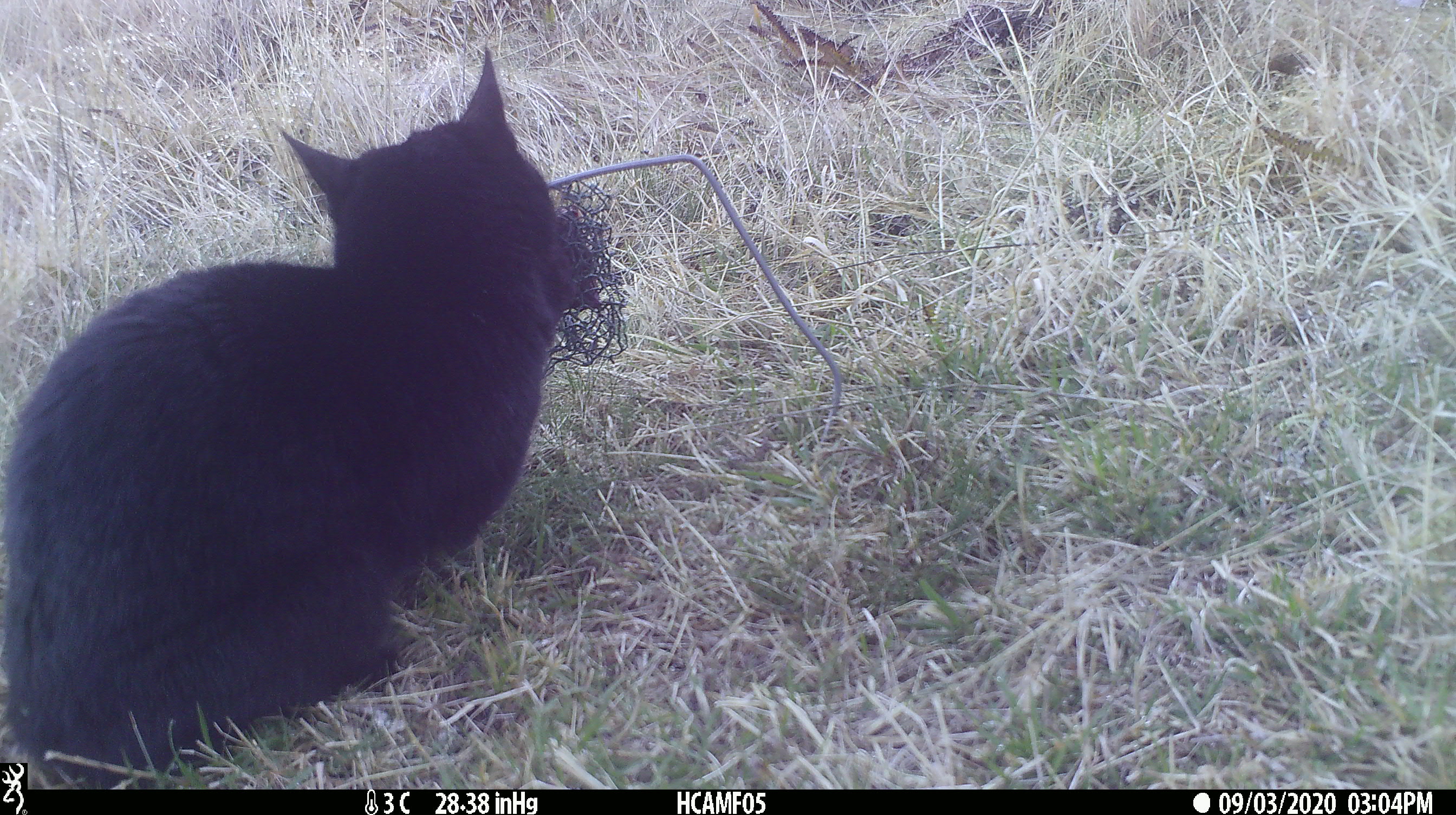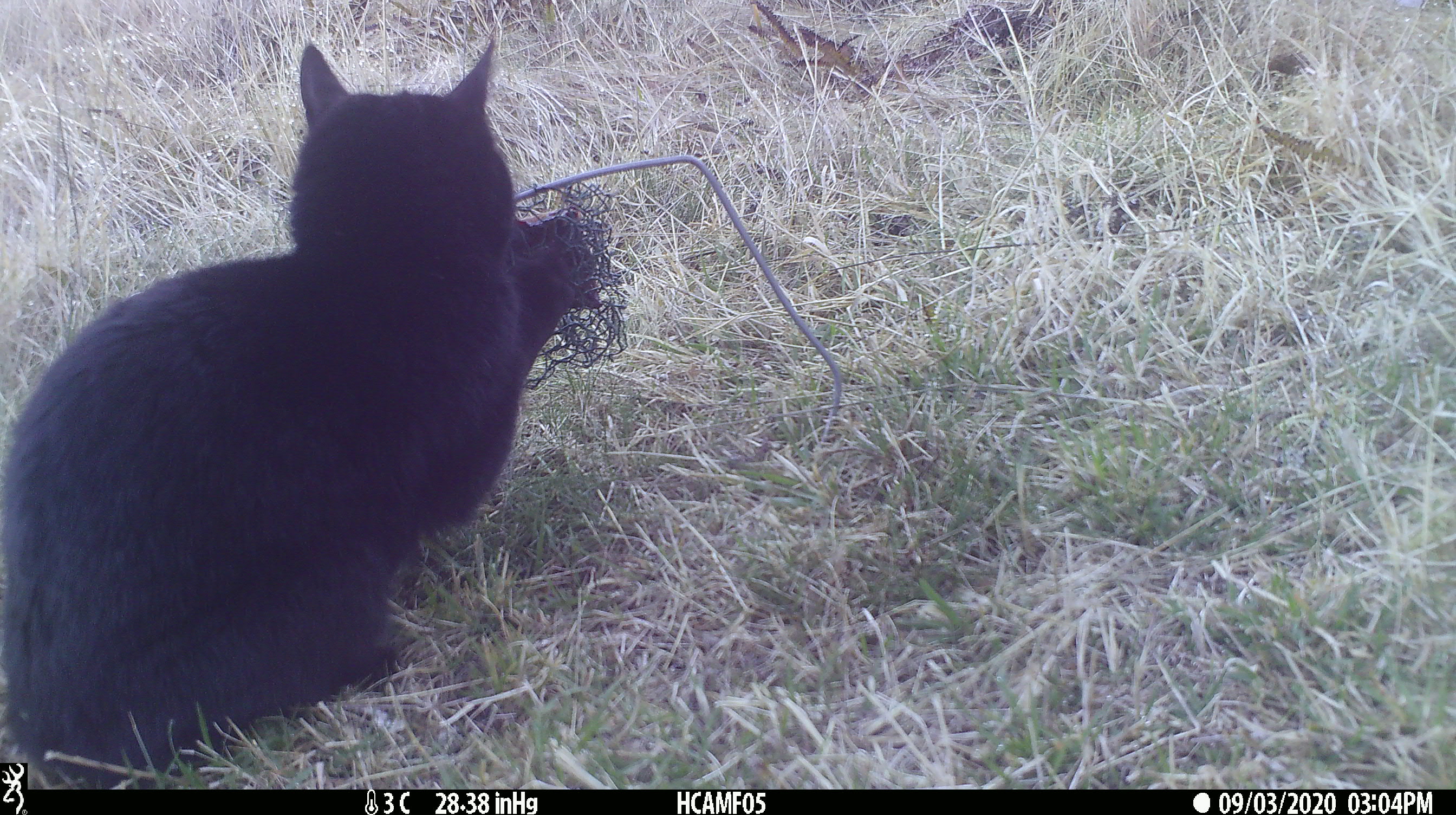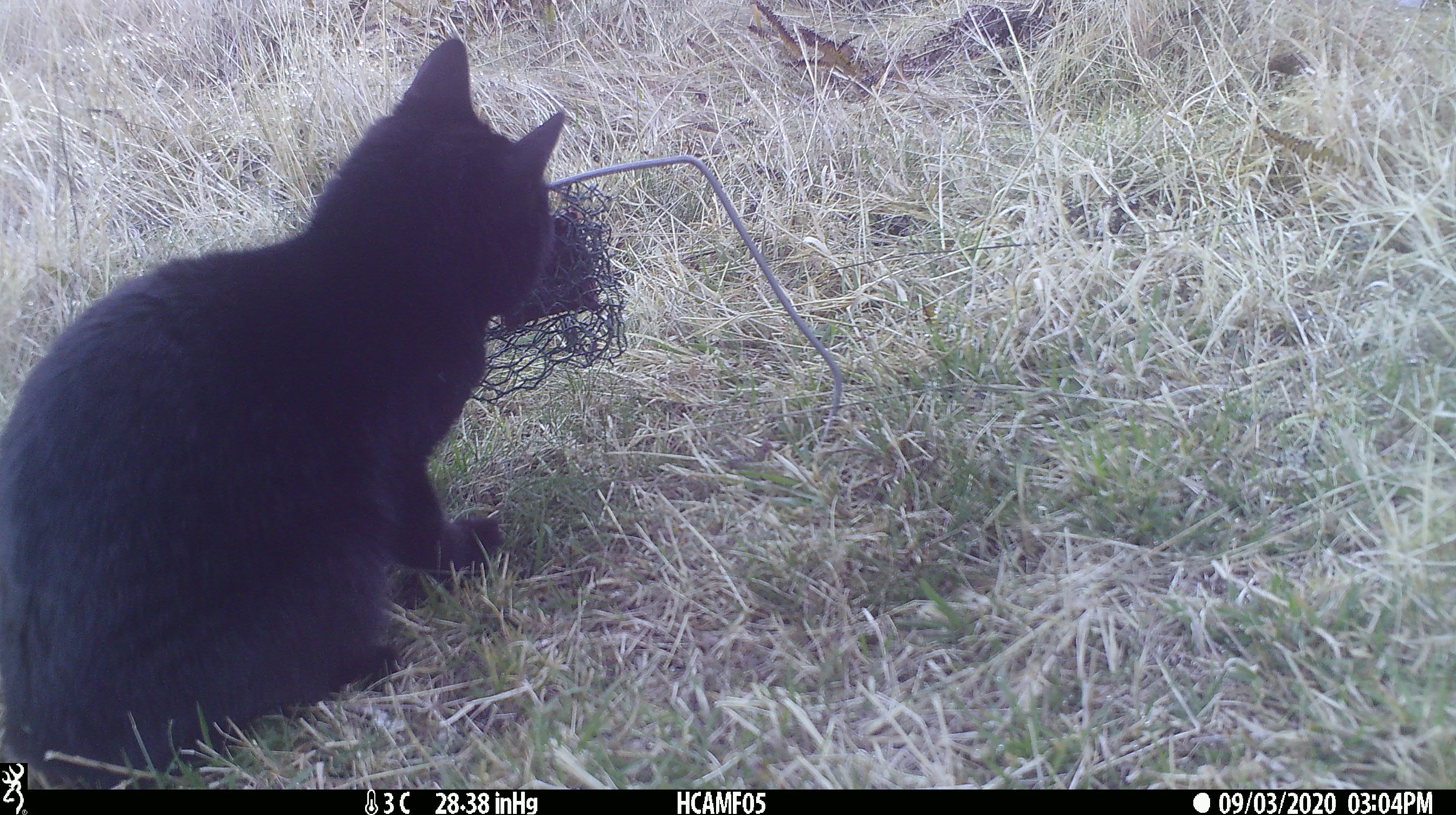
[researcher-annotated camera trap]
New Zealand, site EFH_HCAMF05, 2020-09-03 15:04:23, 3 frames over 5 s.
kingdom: Animalia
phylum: Chordata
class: Mammalia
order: Carnivora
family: Felidae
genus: Felis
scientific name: Felis catus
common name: domestic cat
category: cat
Cat (domestic cat) (Felis catus).